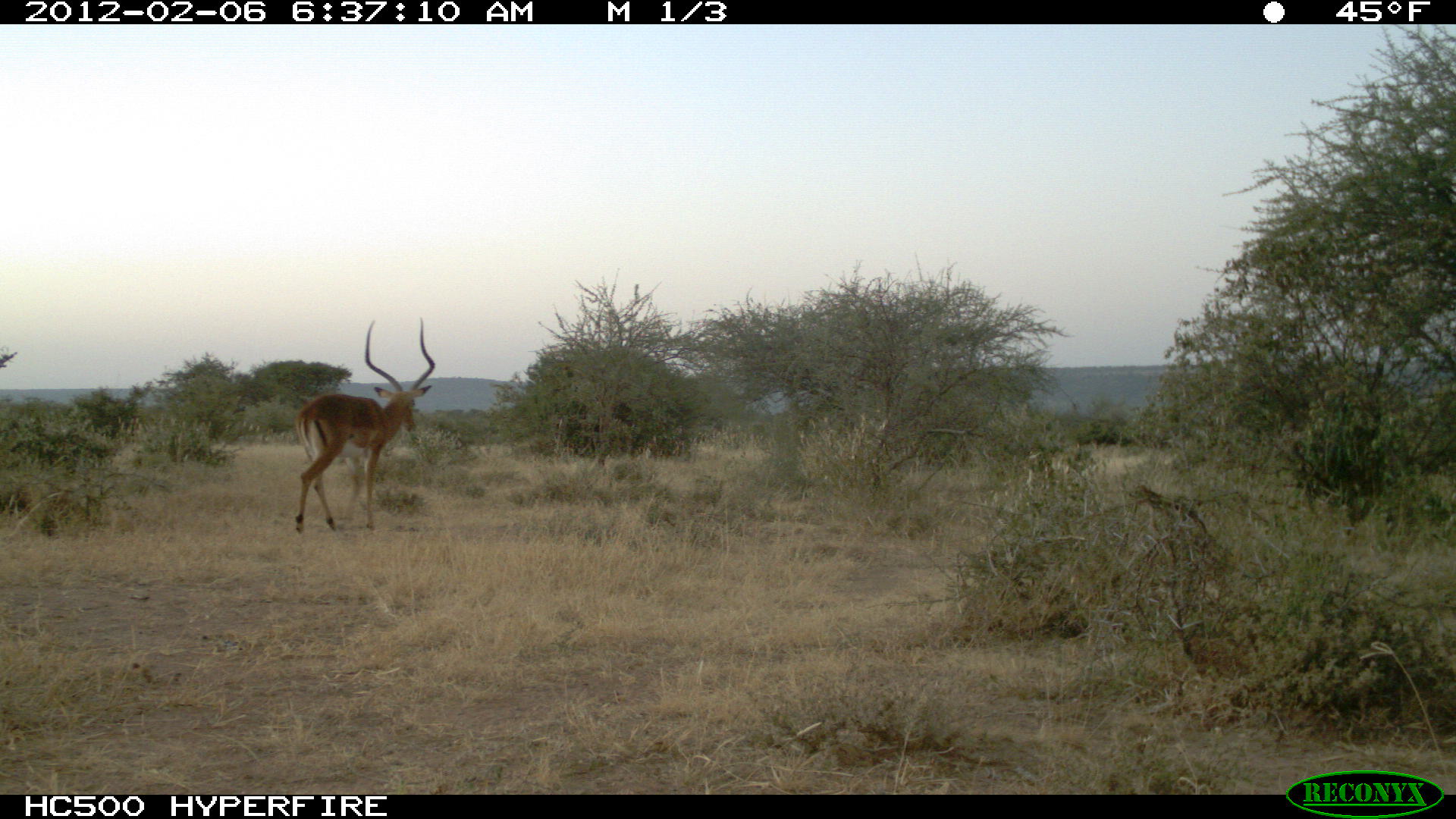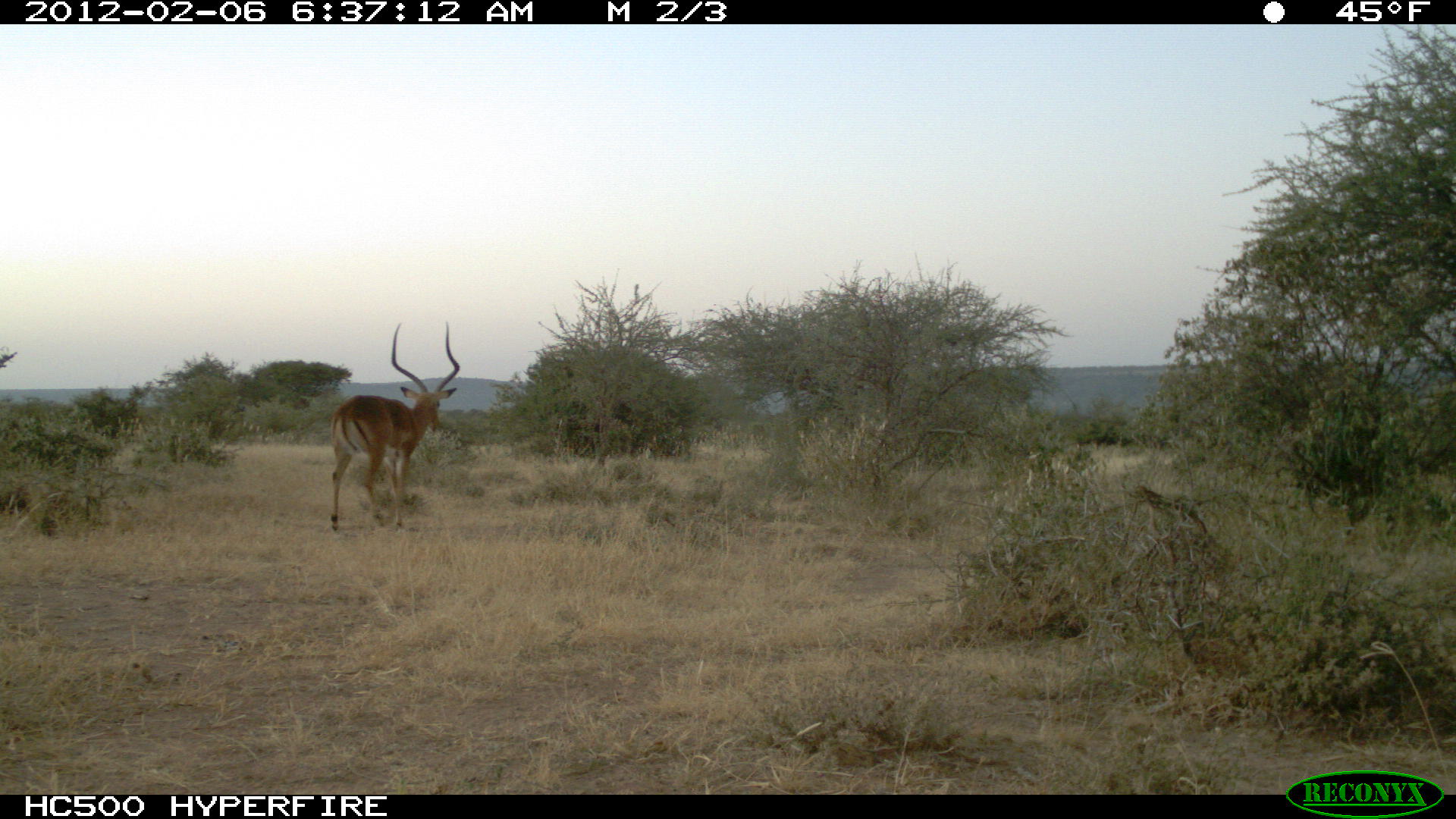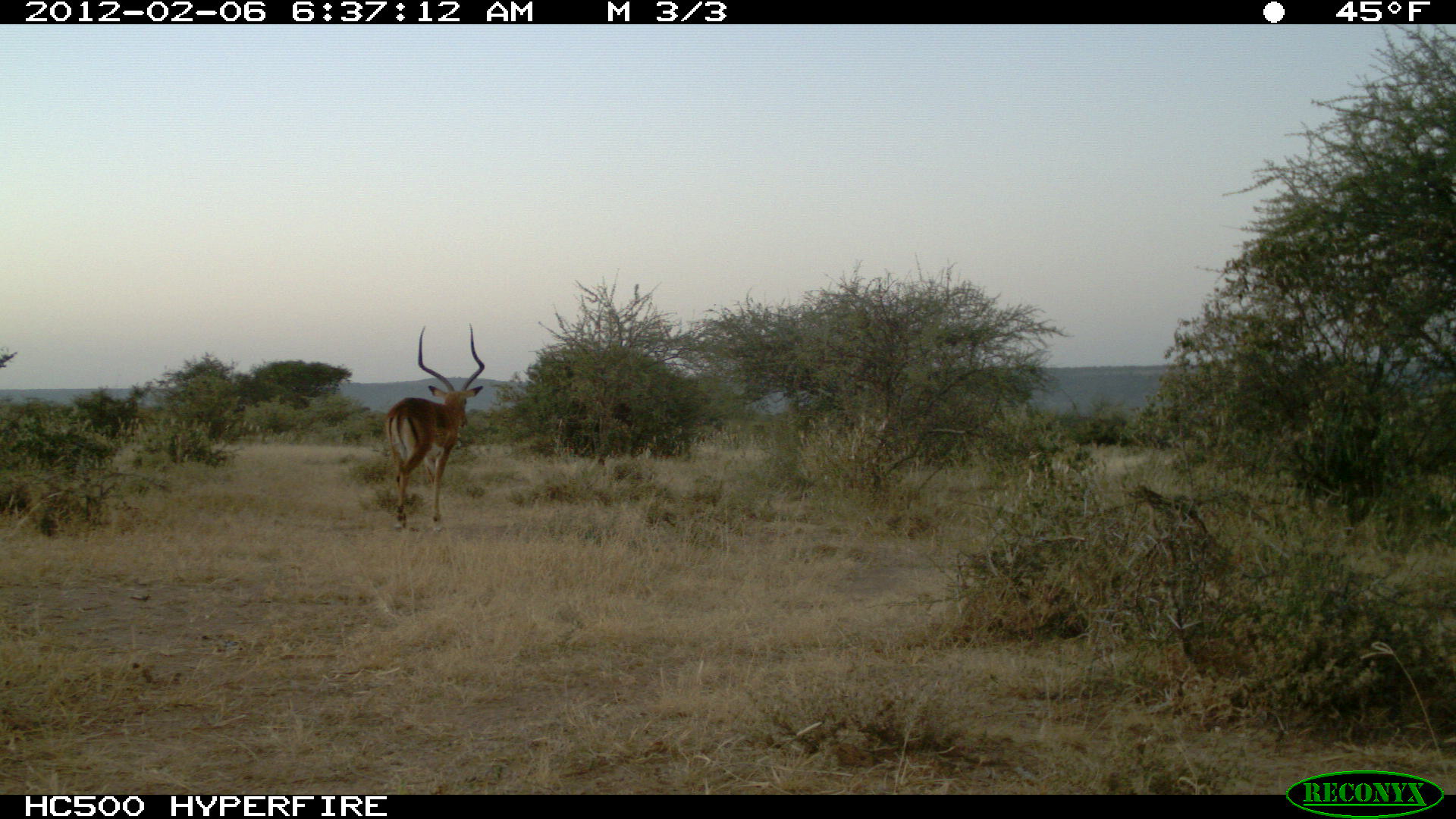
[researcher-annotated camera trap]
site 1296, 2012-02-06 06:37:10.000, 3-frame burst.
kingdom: Animalia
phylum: Chordata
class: Mammalia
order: Artiodactyla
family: Bovidae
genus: Aepyceros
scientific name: Aepyceros melampus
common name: impala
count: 1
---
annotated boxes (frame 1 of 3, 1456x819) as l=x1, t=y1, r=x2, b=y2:
aepyceros melampus: l=289, t=316, r=437, b=535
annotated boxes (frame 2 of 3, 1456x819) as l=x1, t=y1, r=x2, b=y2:
aepyceros melampus: l=323, t=319, r=461, b=534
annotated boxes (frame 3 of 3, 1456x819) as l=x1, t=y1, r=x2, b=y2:
aepyceros melampus: l=380, t=320, r=485, b=533